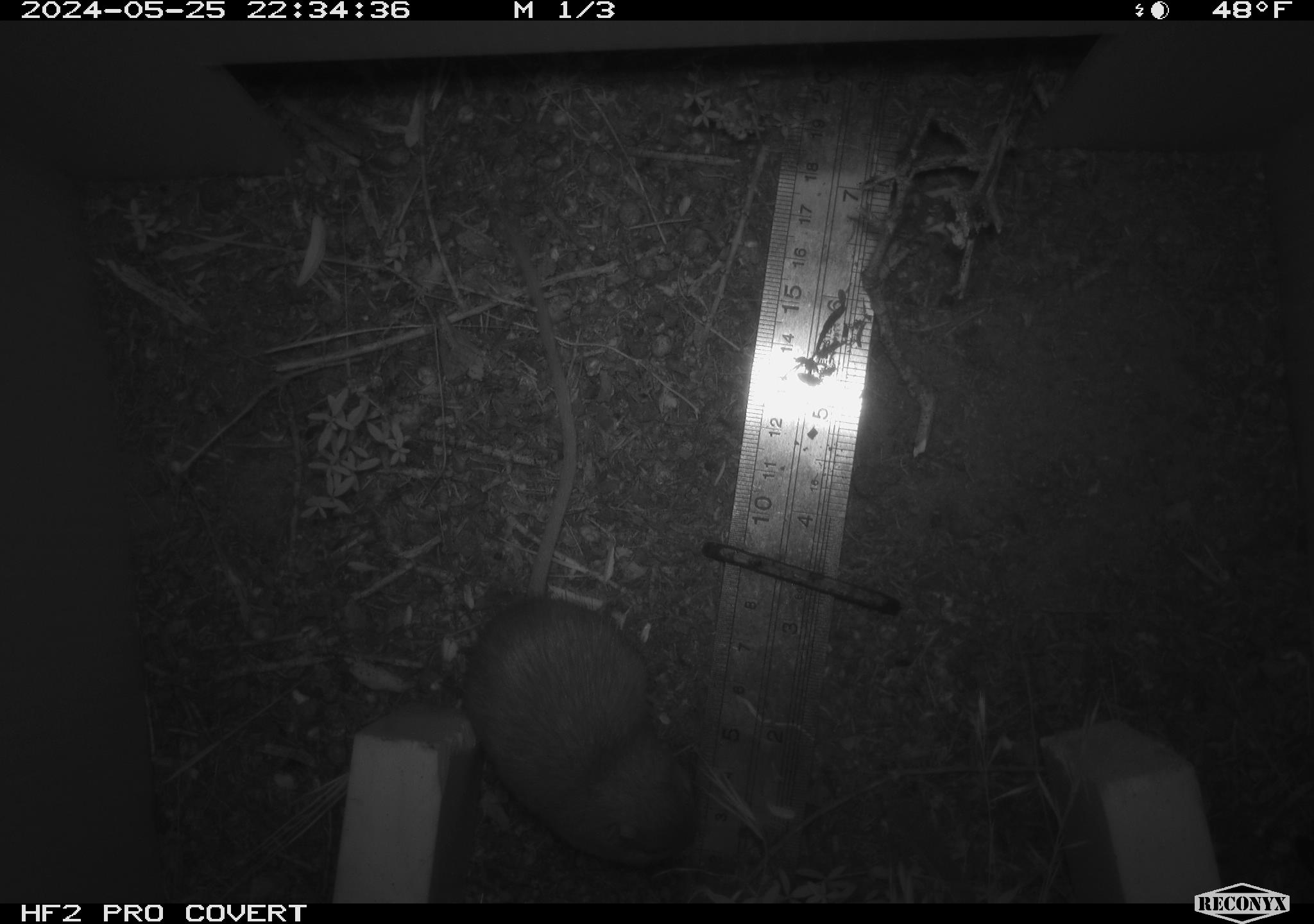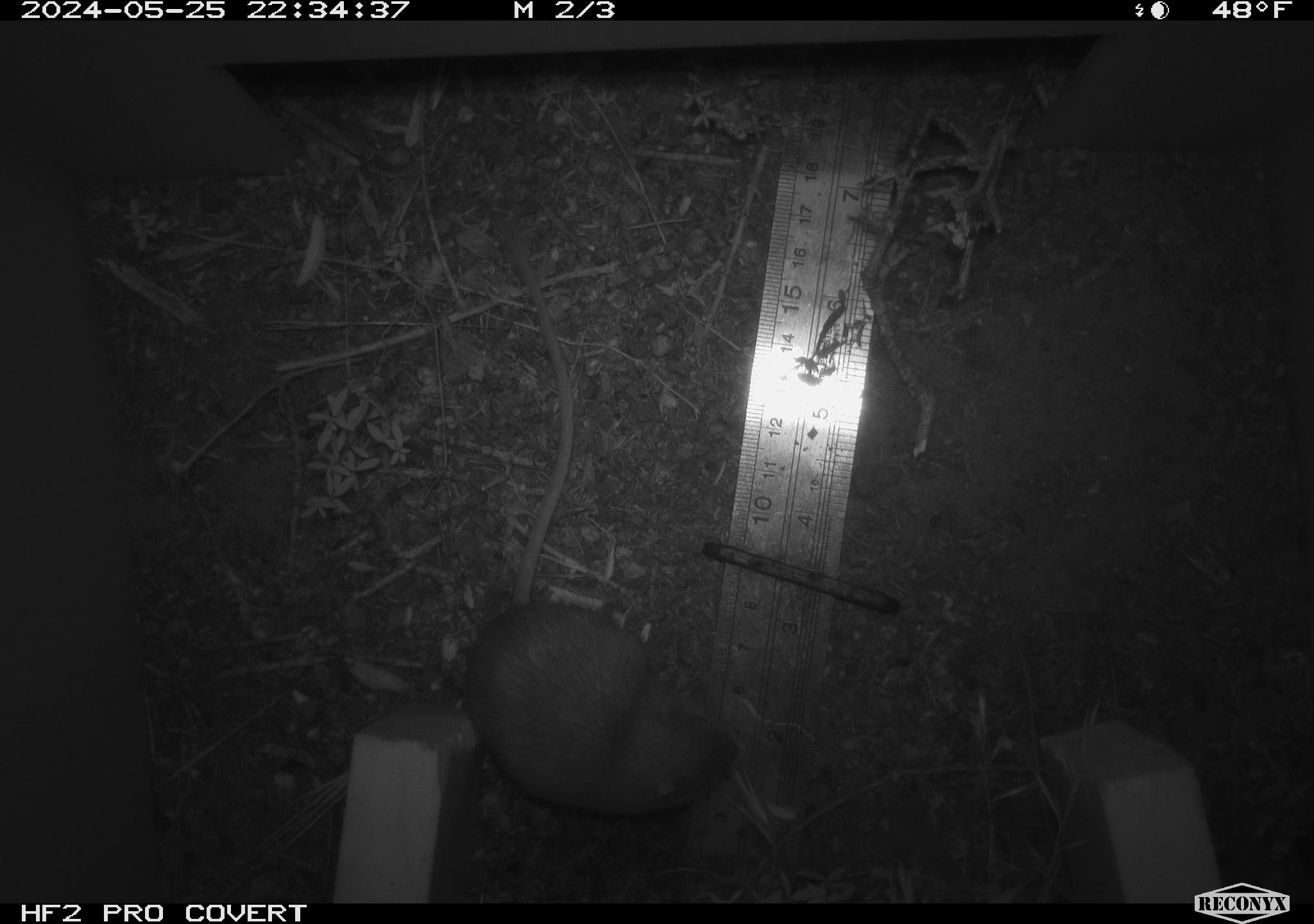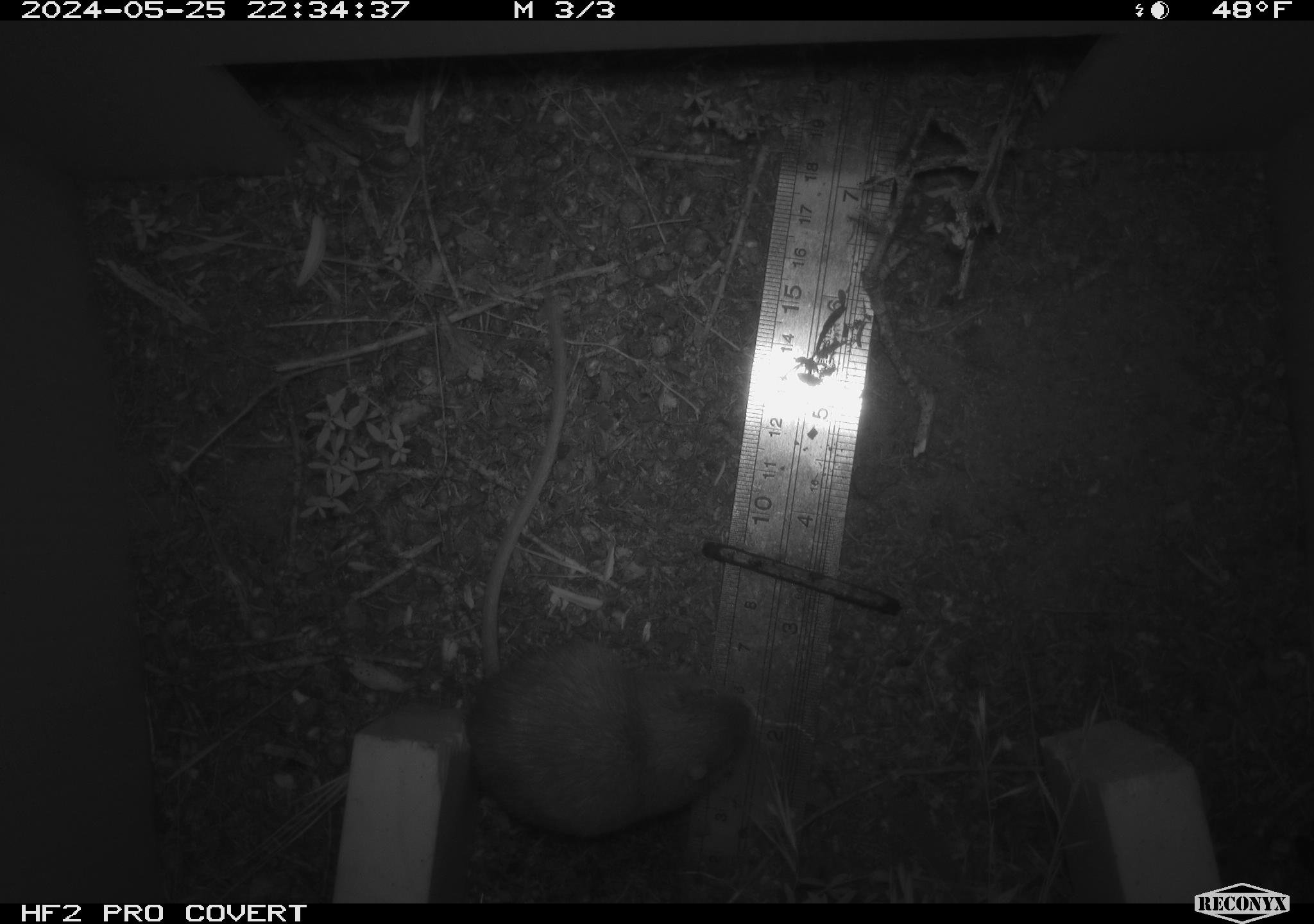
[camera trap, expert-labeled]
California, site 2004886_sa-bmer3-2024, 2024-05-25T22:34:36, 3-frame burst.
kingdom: Animalia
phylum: Chordata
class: Mammalia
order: Rodentia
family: Heteromyidae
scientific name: Heteromyidae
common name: kangaroo rats and pocket mice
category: heteromyidae family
Heteromyidae family (kangaroo rats and pocket mice) (Heteromyidae).